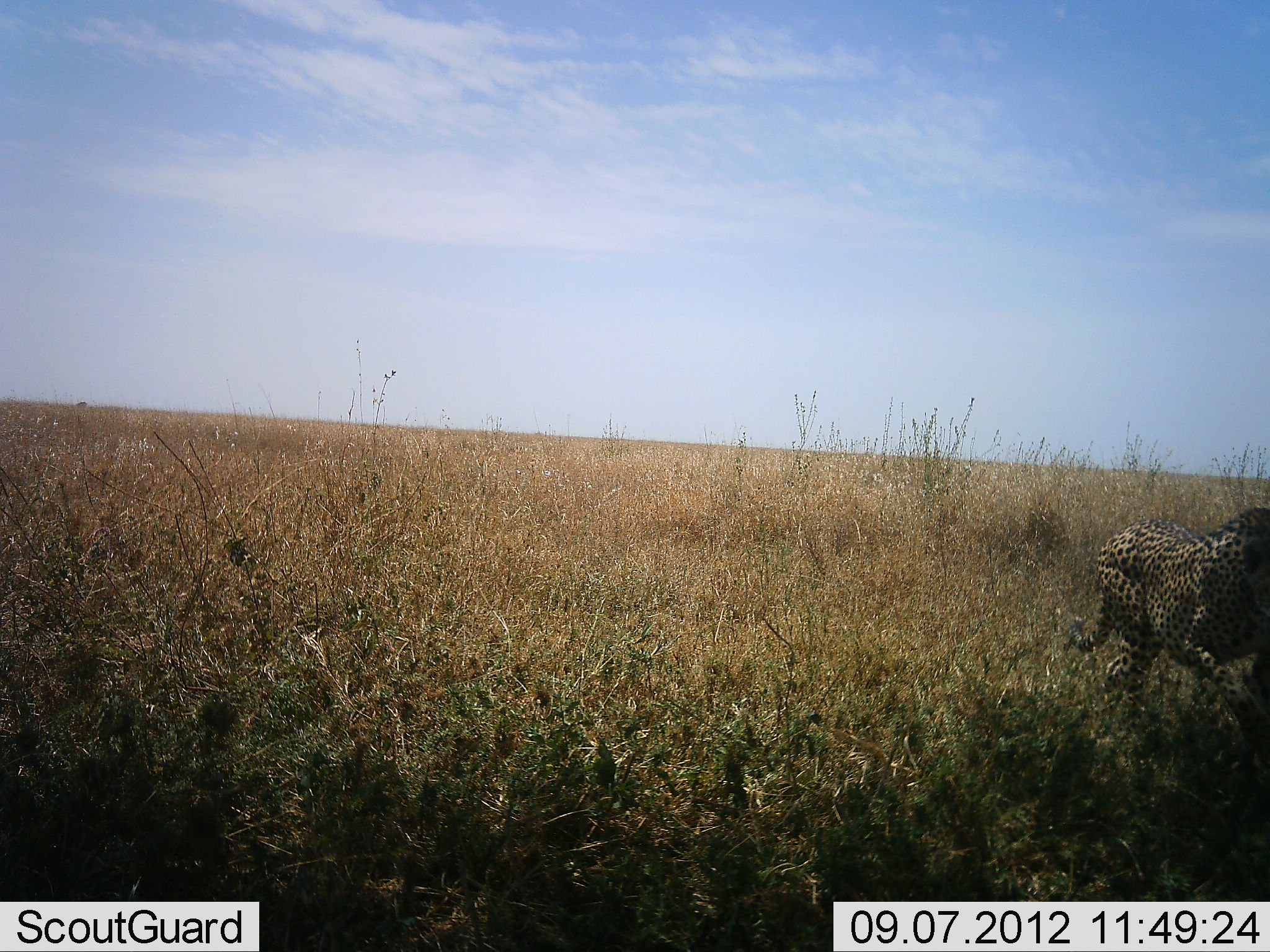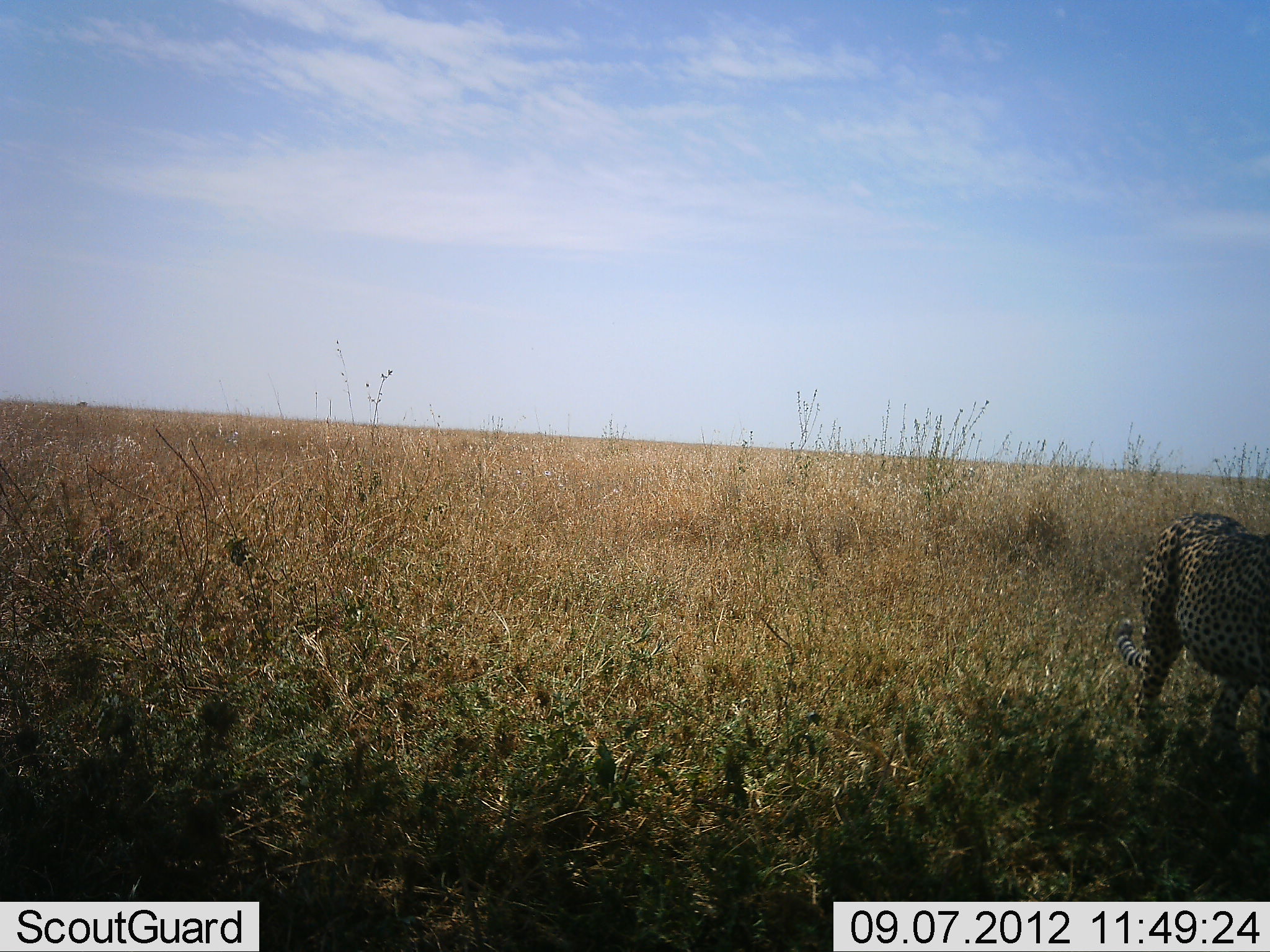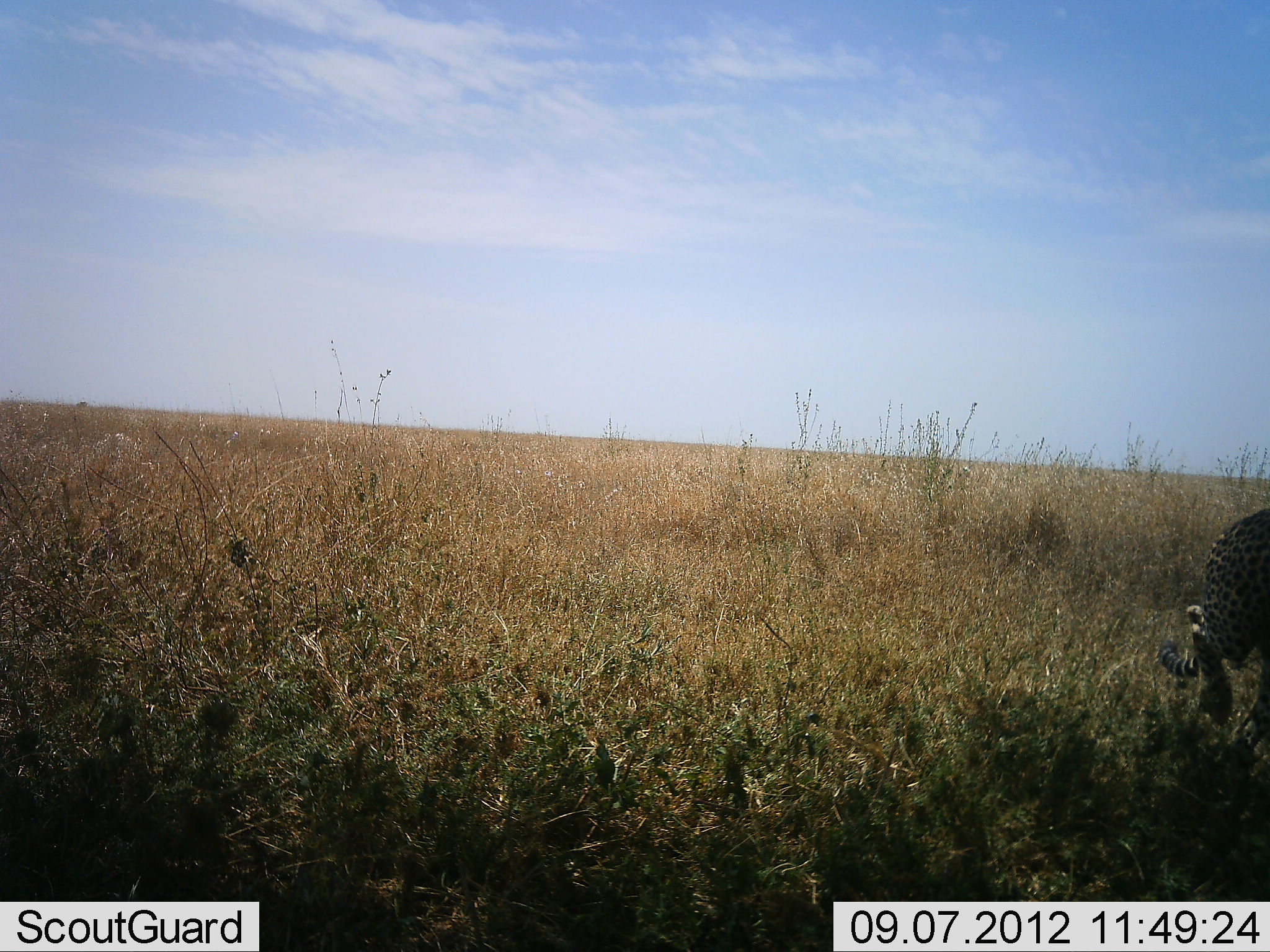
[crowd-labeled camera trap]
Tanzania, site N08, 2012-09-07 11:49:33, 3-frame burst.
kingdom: Animalia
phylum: Chordata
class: Mammalia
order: Carnivora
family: Felidae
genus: Acinonyx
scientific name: Acinonyx jubatus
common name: cheetah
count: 1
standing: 10%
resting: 10%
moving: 90%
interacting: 0%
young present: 0%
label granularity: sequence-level